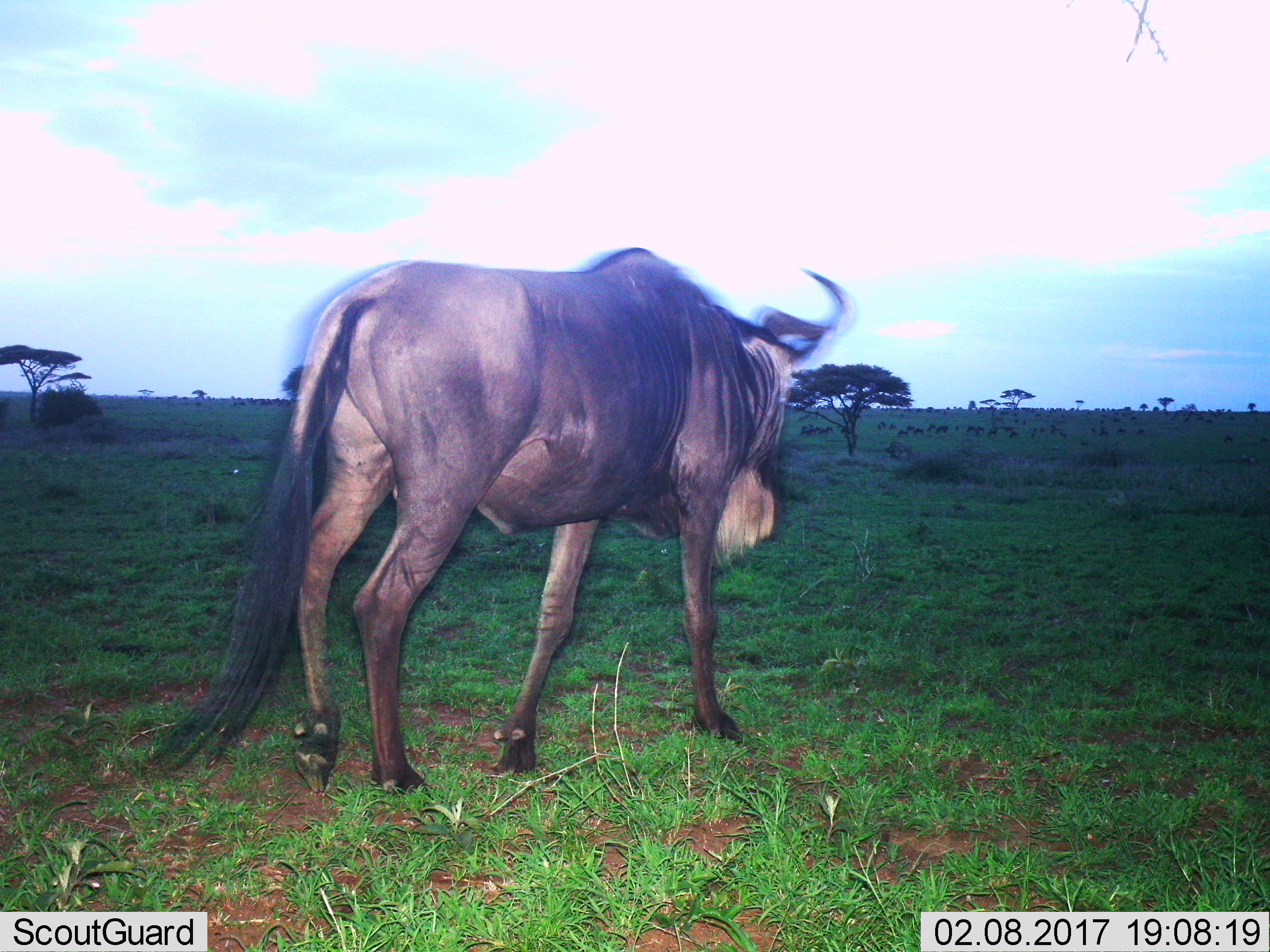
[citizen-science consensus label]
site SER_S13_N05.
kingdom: Animalia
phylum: Chordata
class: Mammalia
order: Artiodactyla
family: Bovidae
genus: Connochaetes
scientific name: Connochaetes taurinus taurinus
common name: blue wildebeest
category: wildebeestblue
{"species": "wildebeestblue (blue wildebeest) (Connochaetes taurinus taurinus)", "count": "1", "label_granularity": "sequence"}